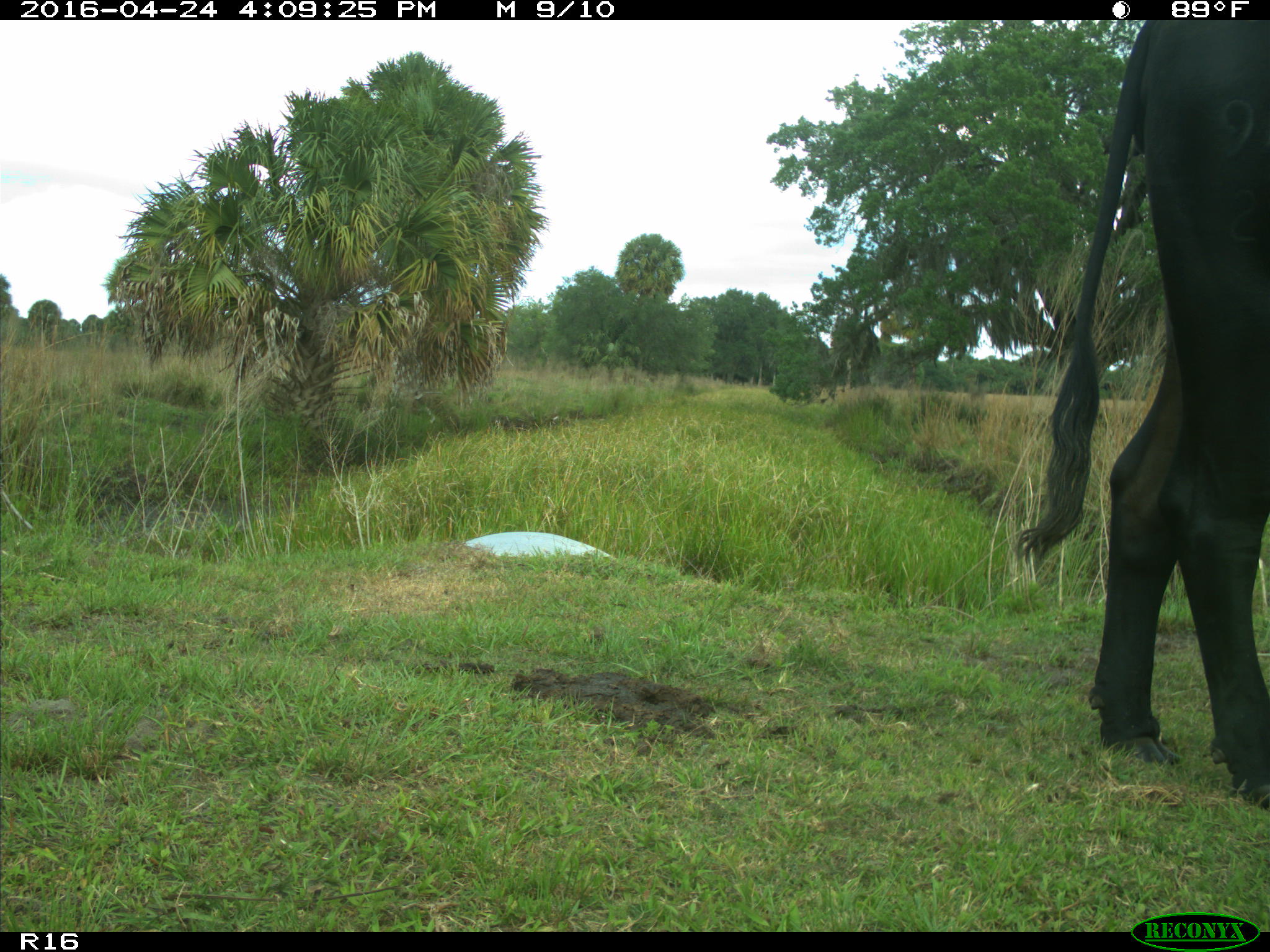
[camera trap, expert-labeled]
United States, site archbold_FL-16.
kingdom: Animalia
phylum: Chordata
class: Mammalia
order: Artiodactyla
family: Bovidae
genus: Bos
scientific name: Bos taurus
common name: domestic cow